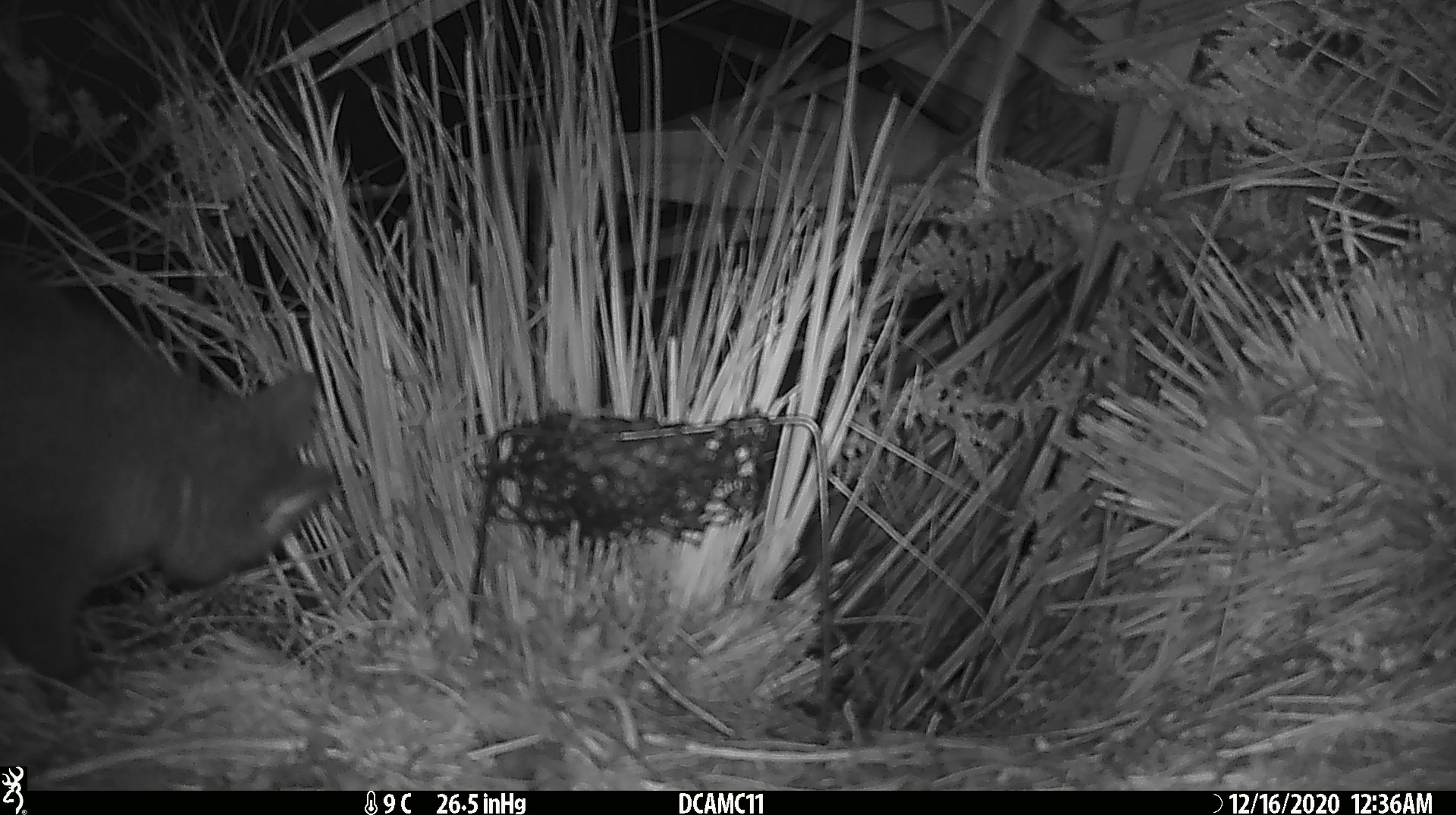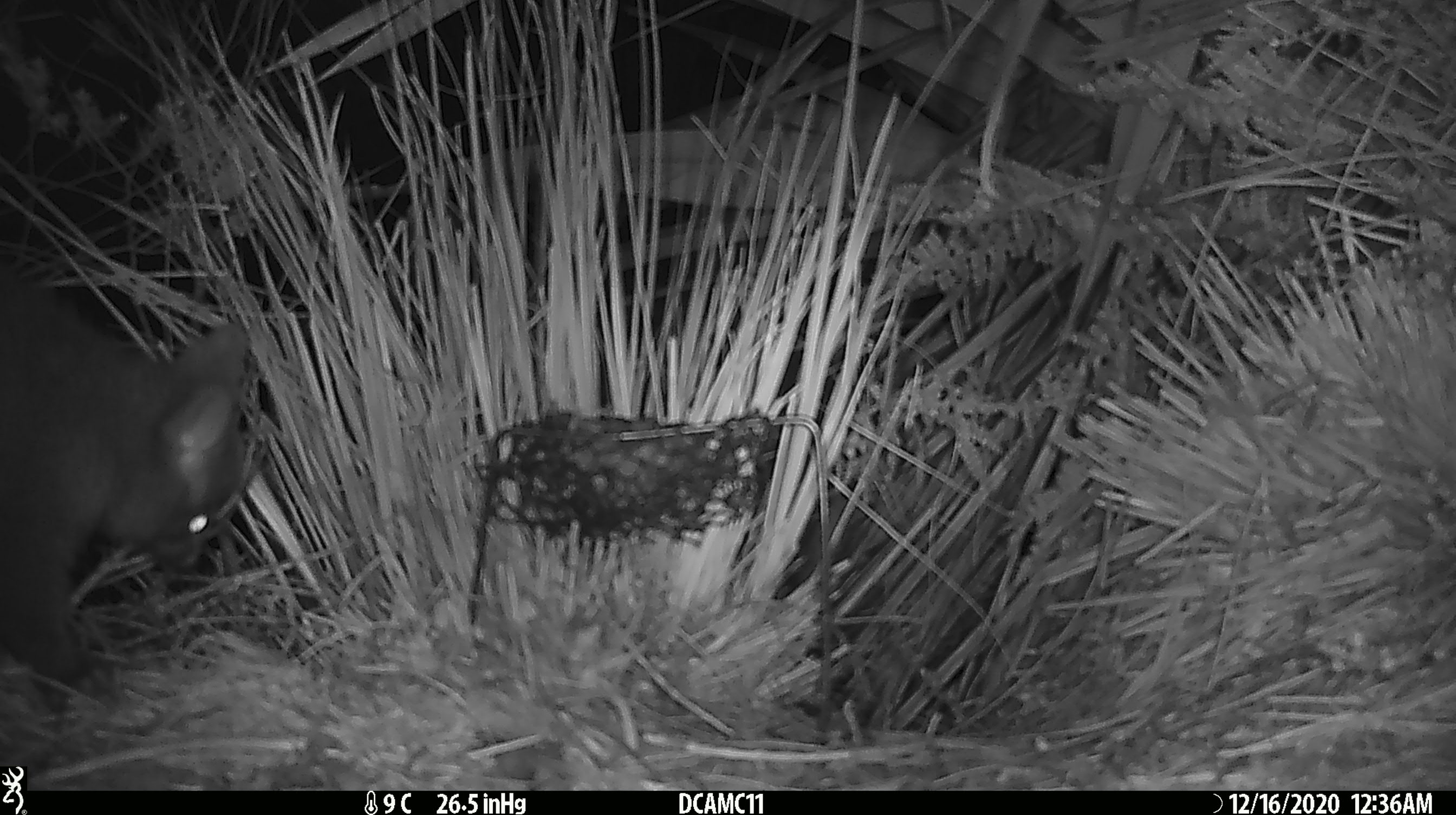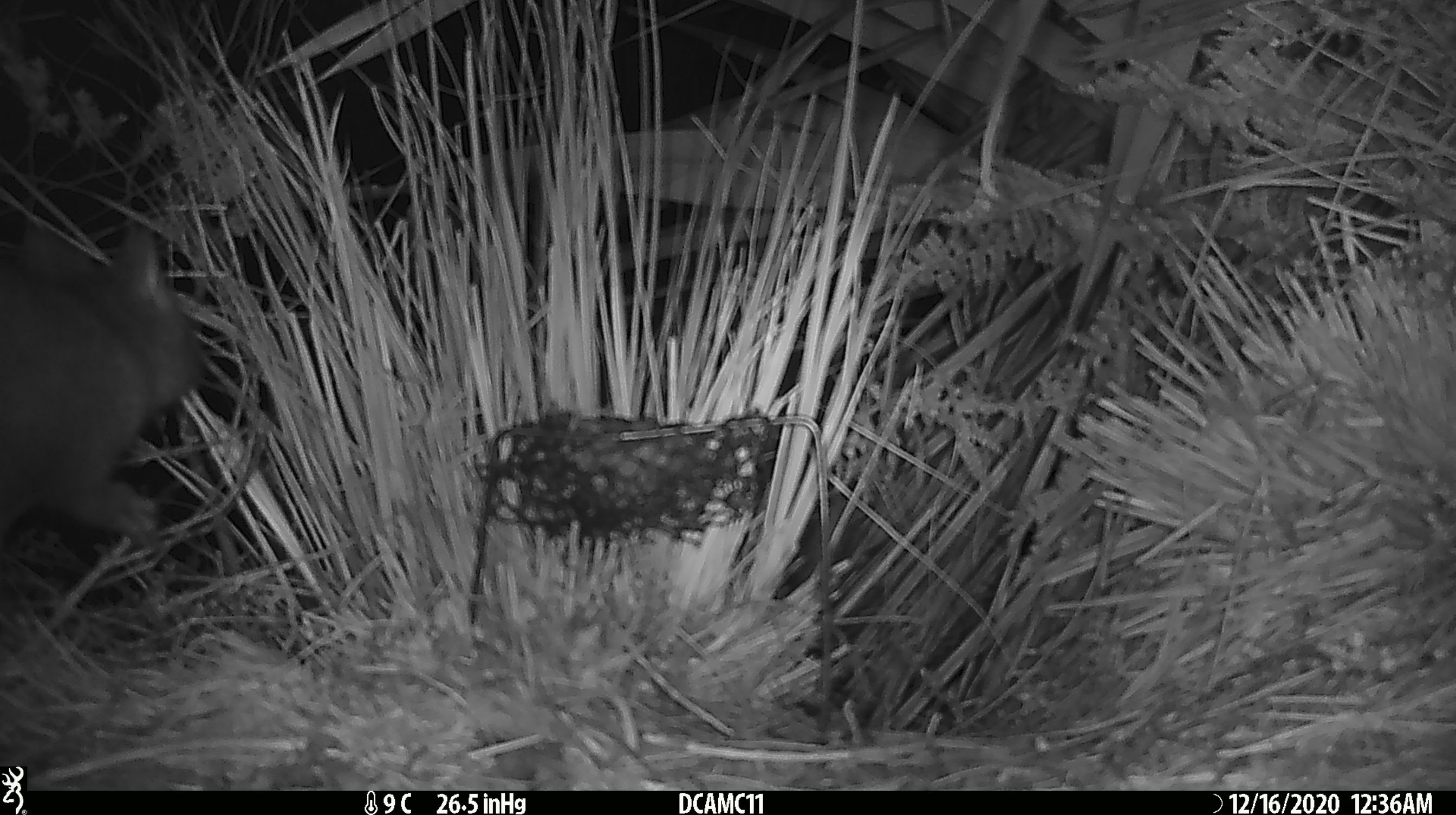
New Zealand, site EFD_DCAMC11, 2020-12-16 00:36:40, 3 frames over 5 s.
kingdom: Animalia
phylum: Chordata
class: Mammalia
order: Diprotodontia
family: Phalangeridae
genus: Trichosurus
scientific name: Trichosurus vulpecula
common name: common brushtail possum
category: possum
Possum (common brushtail possum) (Trichosurus vulpecula).